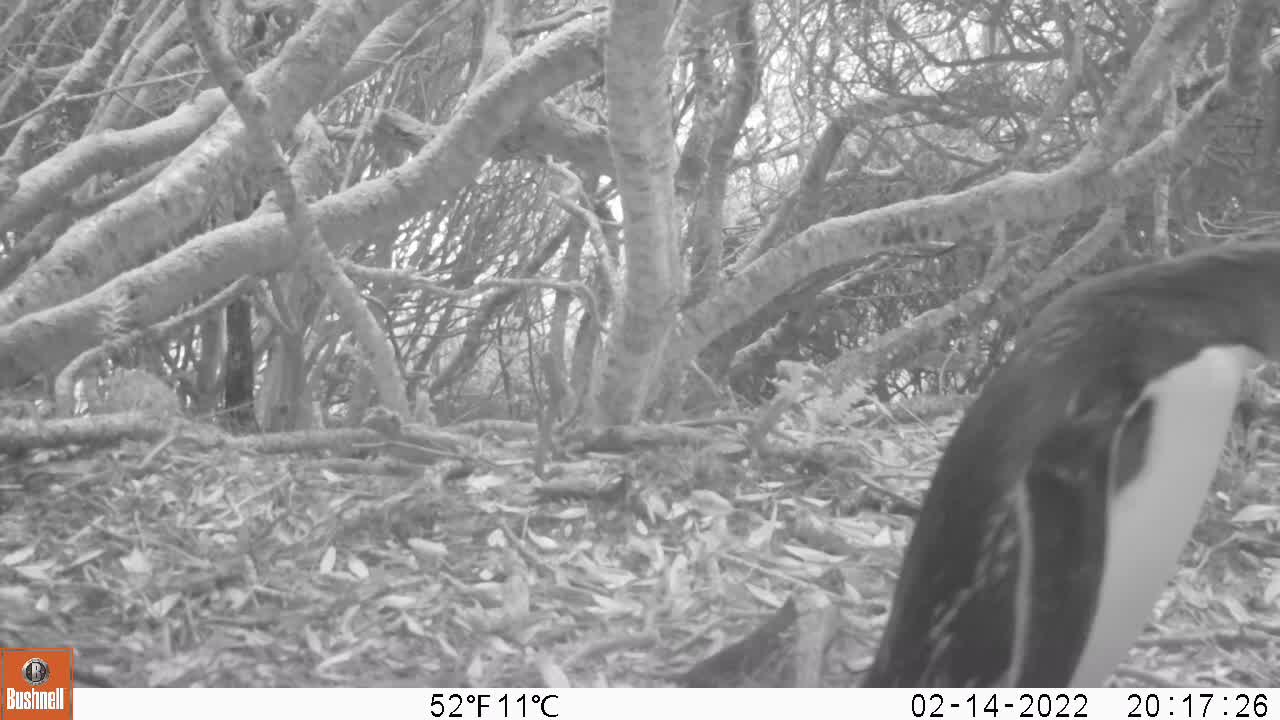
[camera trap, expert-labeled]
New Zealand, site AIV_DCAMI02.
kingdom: Animalia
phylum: Chordata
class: Aves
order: Sphenisciformes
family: Spheniscidae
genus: Megadyptes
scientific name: Megadyptes antipodes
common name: yellow-eyed penguin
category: yellow eyed penguin